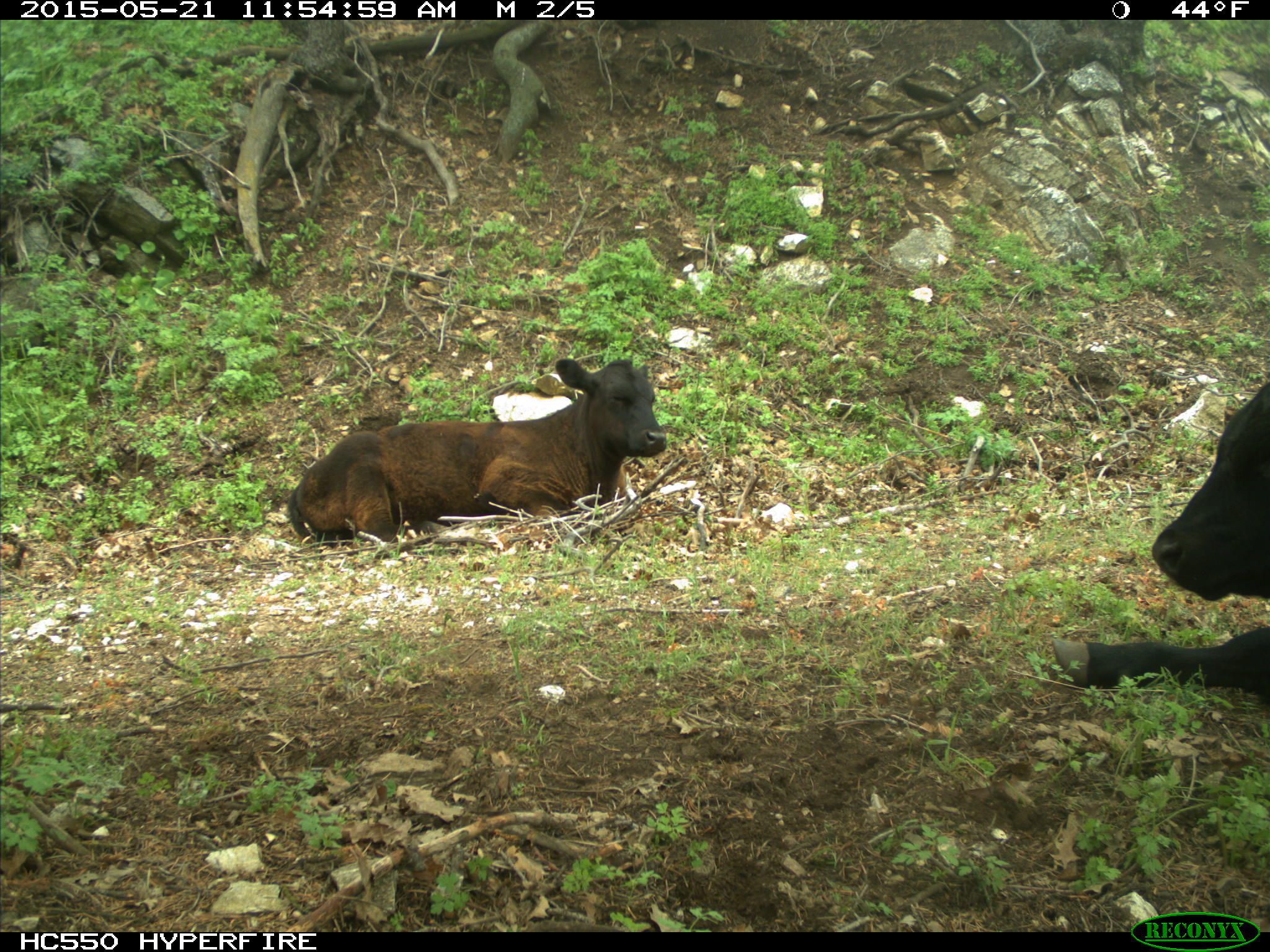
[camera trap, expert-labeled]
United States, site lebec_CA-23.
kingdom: Animalia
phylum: Chordata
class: Mammalia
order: Artiodactyla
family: Bovidae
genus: Bos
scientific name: Bos taurus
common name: domestic cow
Bos taurus (domestic cow).